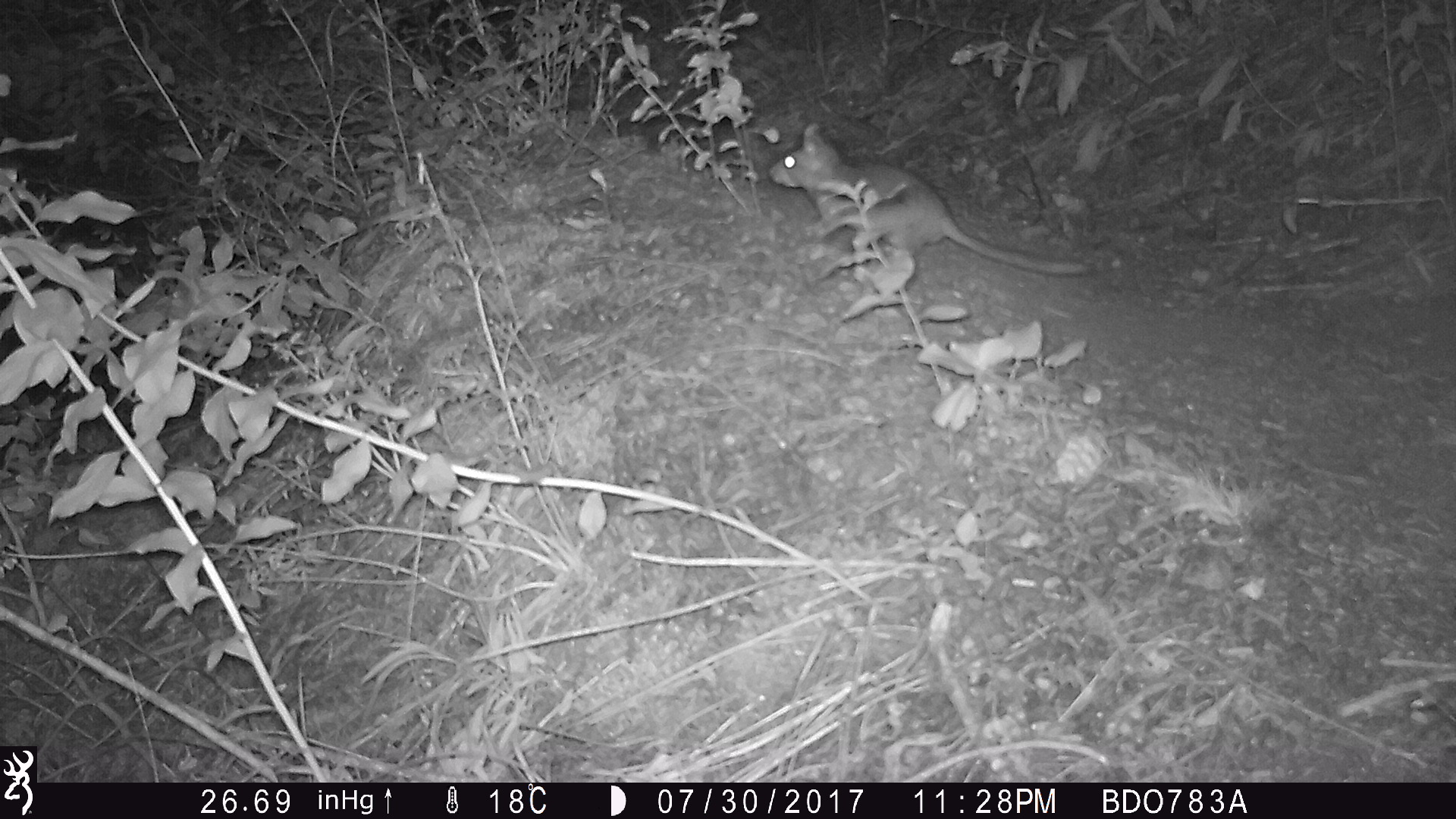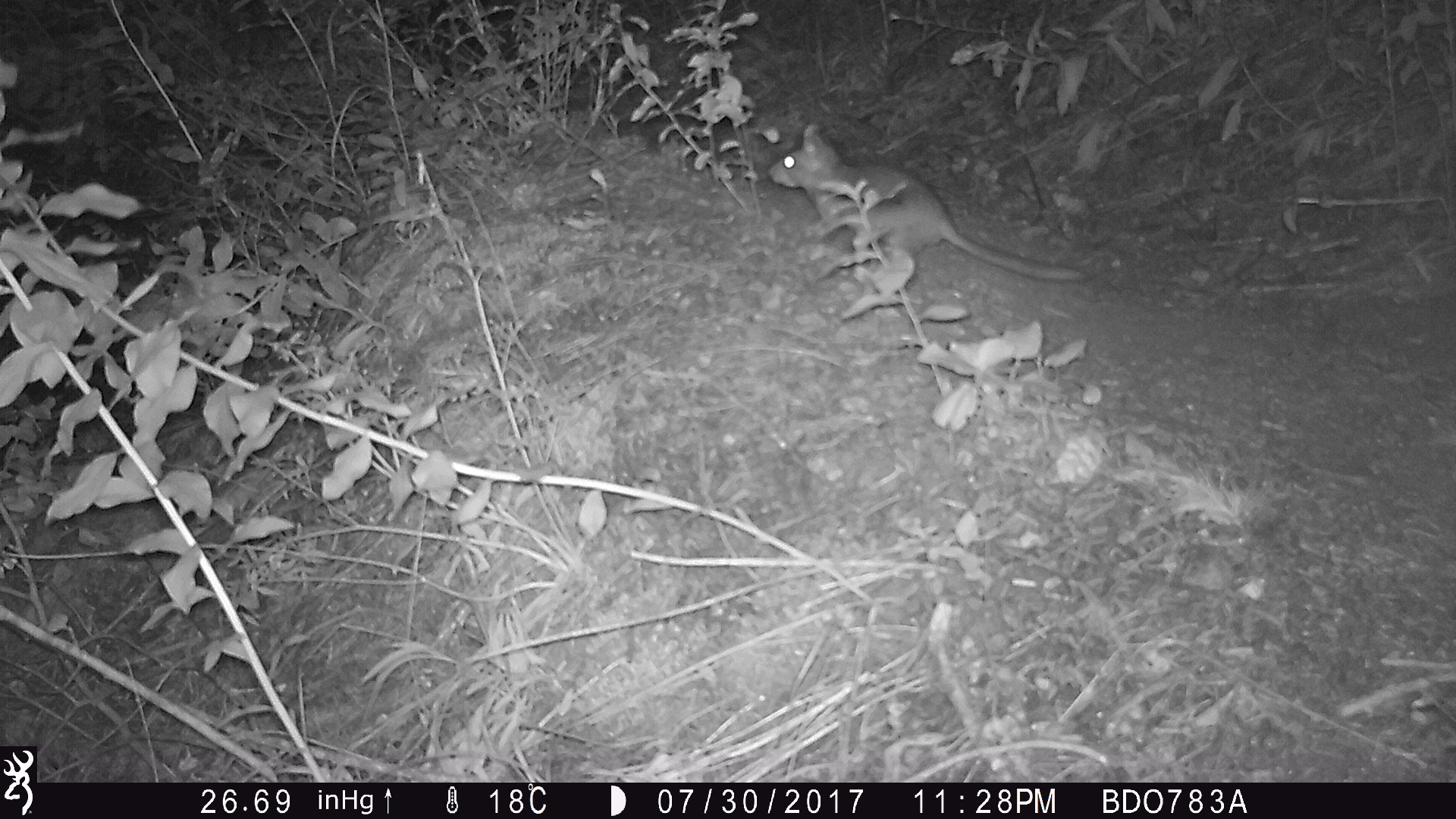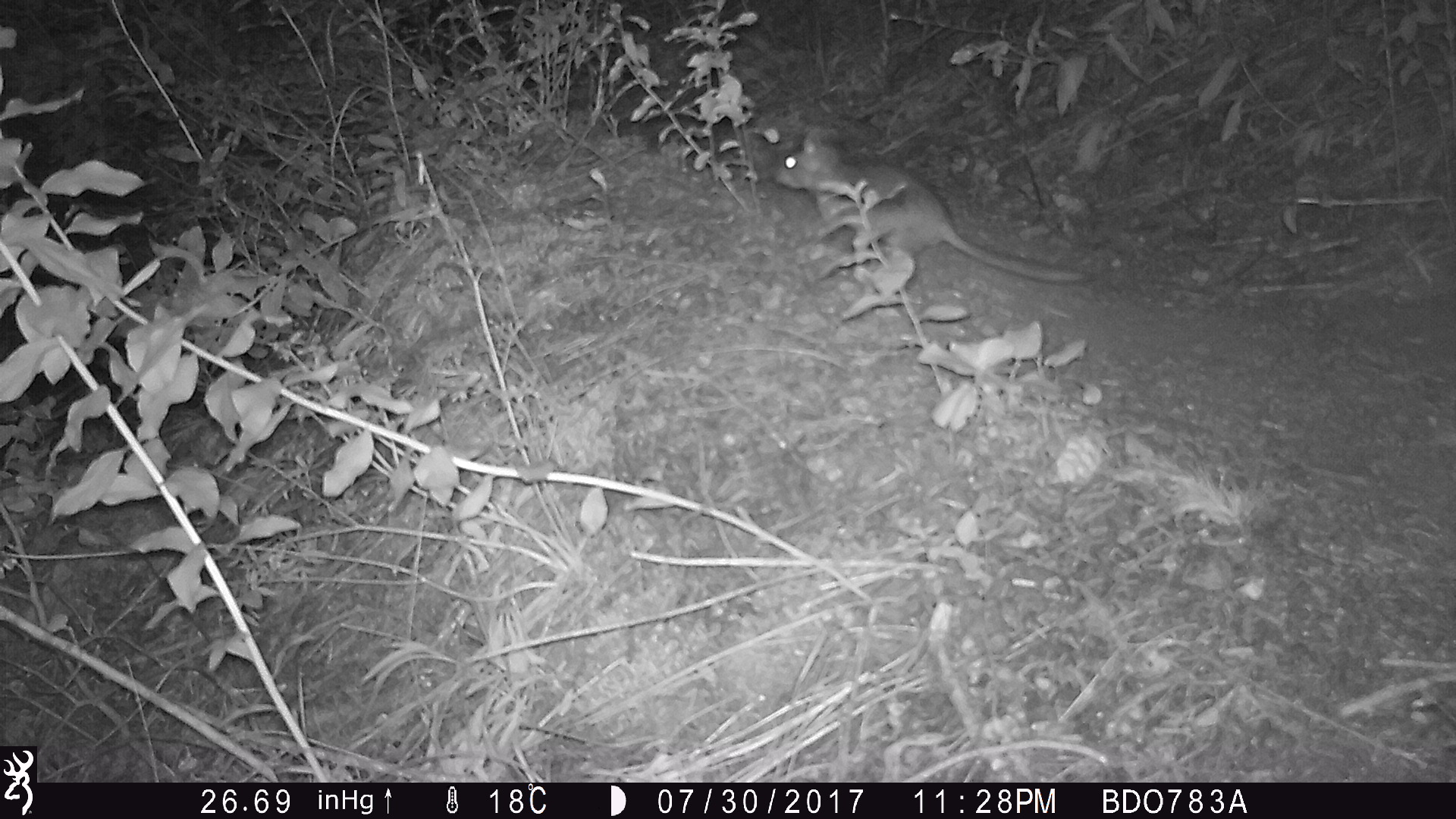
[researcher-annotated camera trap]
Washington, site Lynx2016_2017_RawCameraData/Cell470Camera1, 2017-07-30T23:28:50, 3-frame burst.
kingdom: Animalia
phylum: Chordata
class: Mammalia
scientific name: Mammalia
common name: small mammal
Small mammal (Mammalia). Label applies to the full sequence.